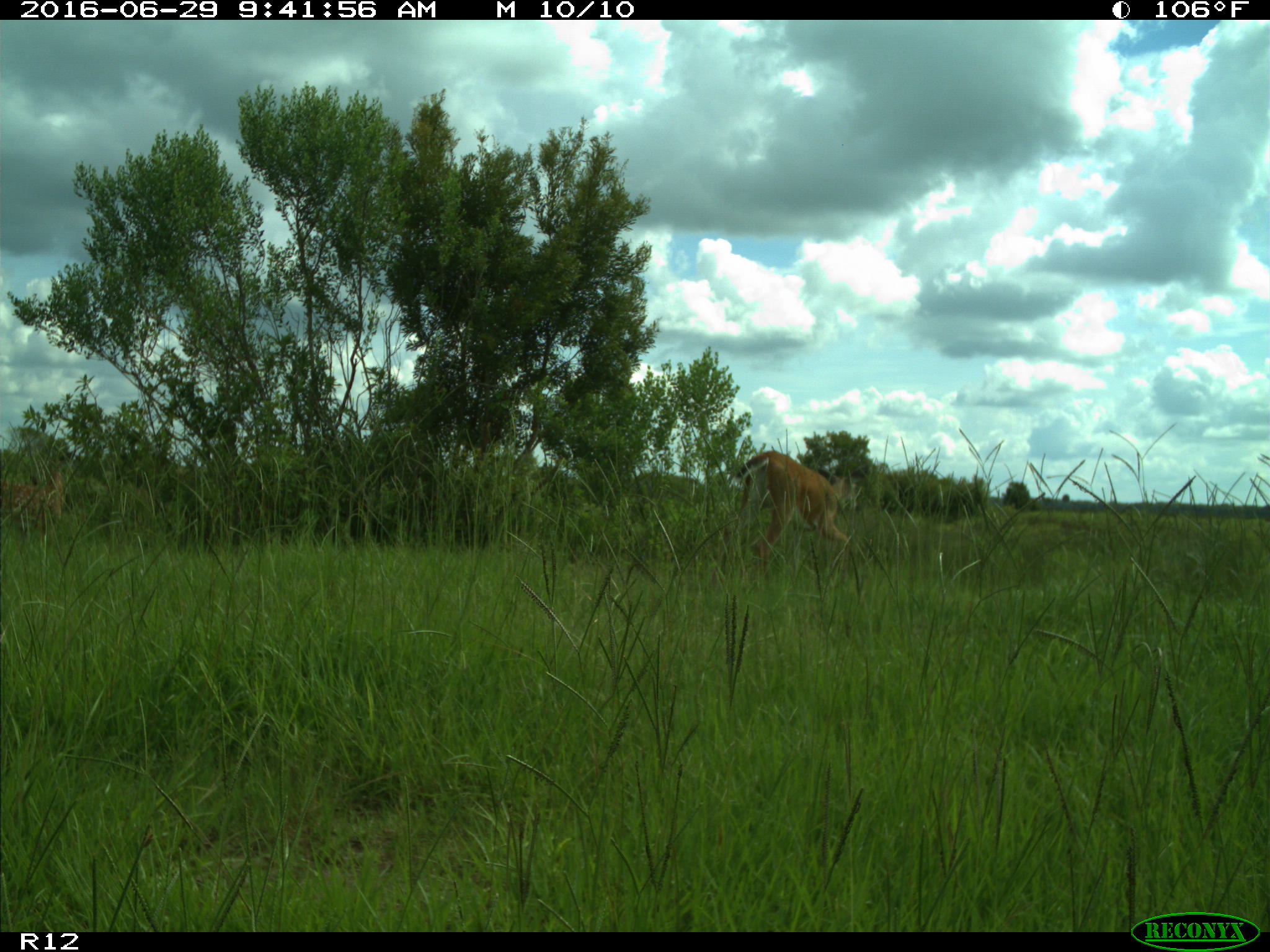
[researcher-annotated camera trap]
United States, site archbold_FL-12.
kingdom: Animalia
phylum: Chordata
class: Mammalia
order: Artiodactyla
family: Cervidae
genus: Odocoileus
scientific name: Odocoileus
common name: deer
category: unidentified deer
Unidentified deer (deer) (Odocoileus).